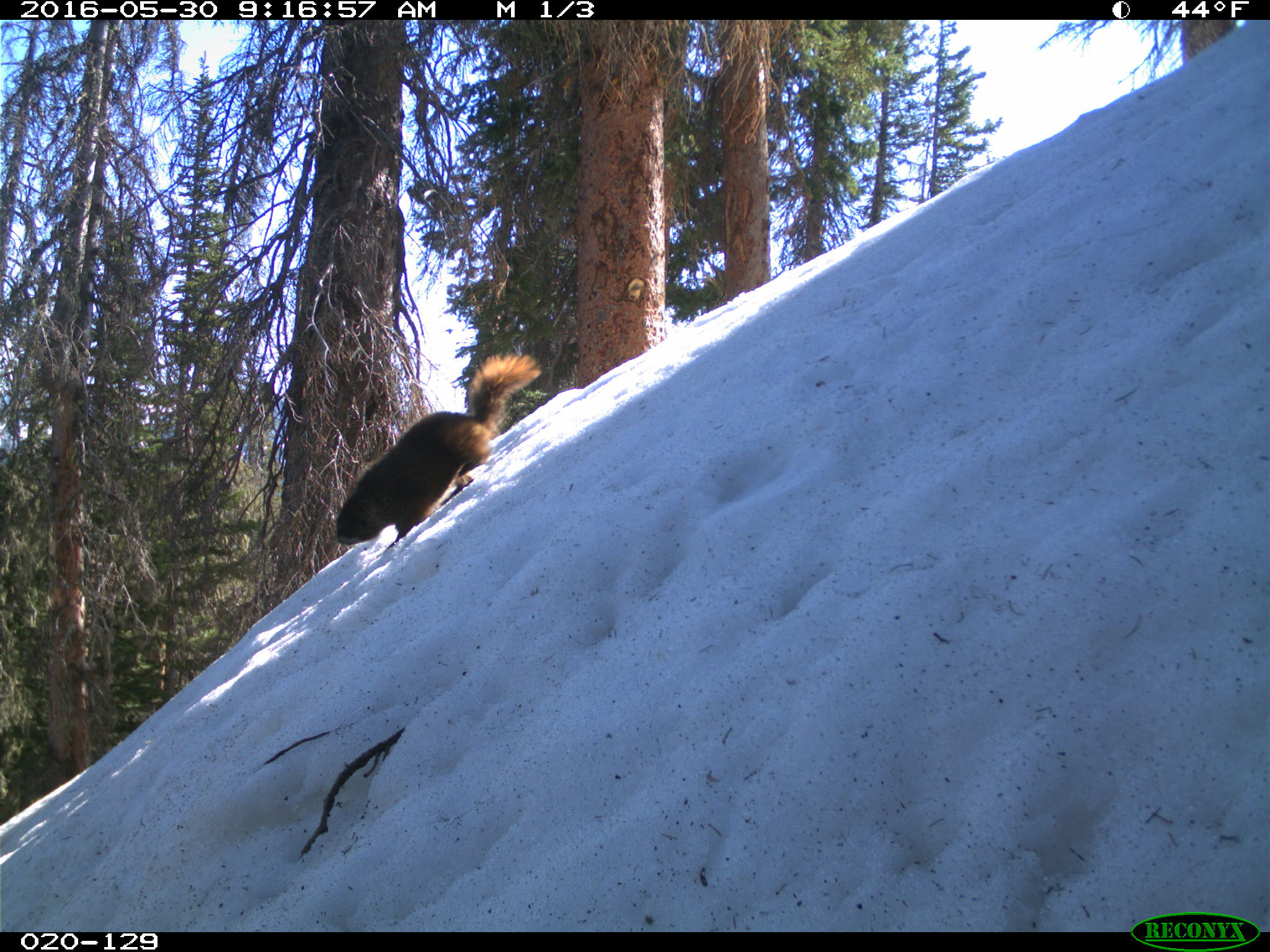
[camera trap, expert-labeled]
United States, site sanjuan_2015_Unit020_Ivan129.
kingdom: Animalia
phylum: Chordata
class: Mammalia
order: Rodentia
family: Sciuridae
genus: Marmota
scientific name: Marmota flaviventris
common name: yellow-bellied marmot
Marmota flaviventris (yellow-bellied marmot).